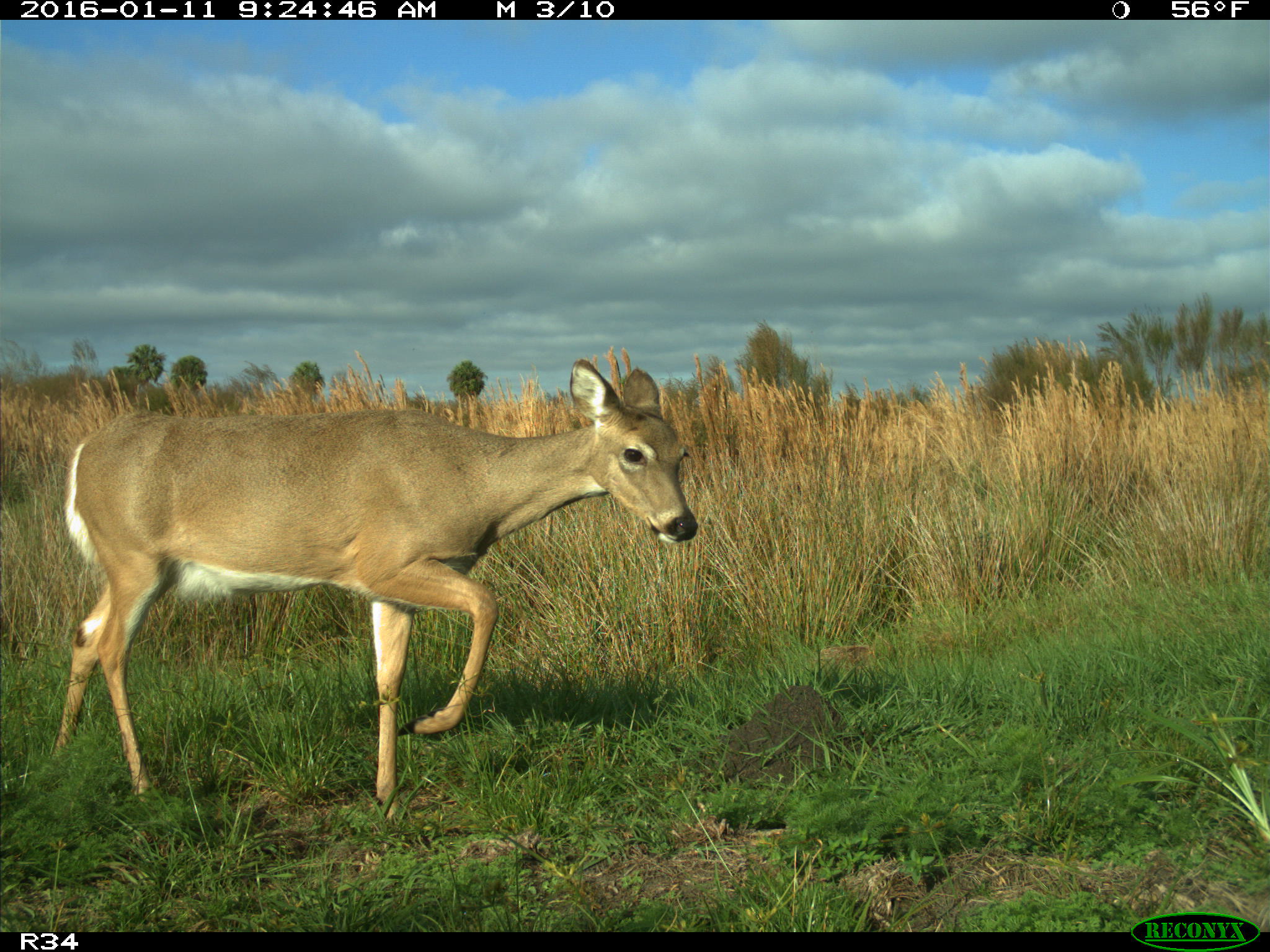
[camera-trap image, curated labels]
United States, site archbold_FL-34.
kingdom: Animalia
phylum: Chordata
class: Mammalia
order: Artiodactyla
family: Cervidae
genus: Odocoileus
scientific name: Odocoileus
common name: deer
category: unidentified deer